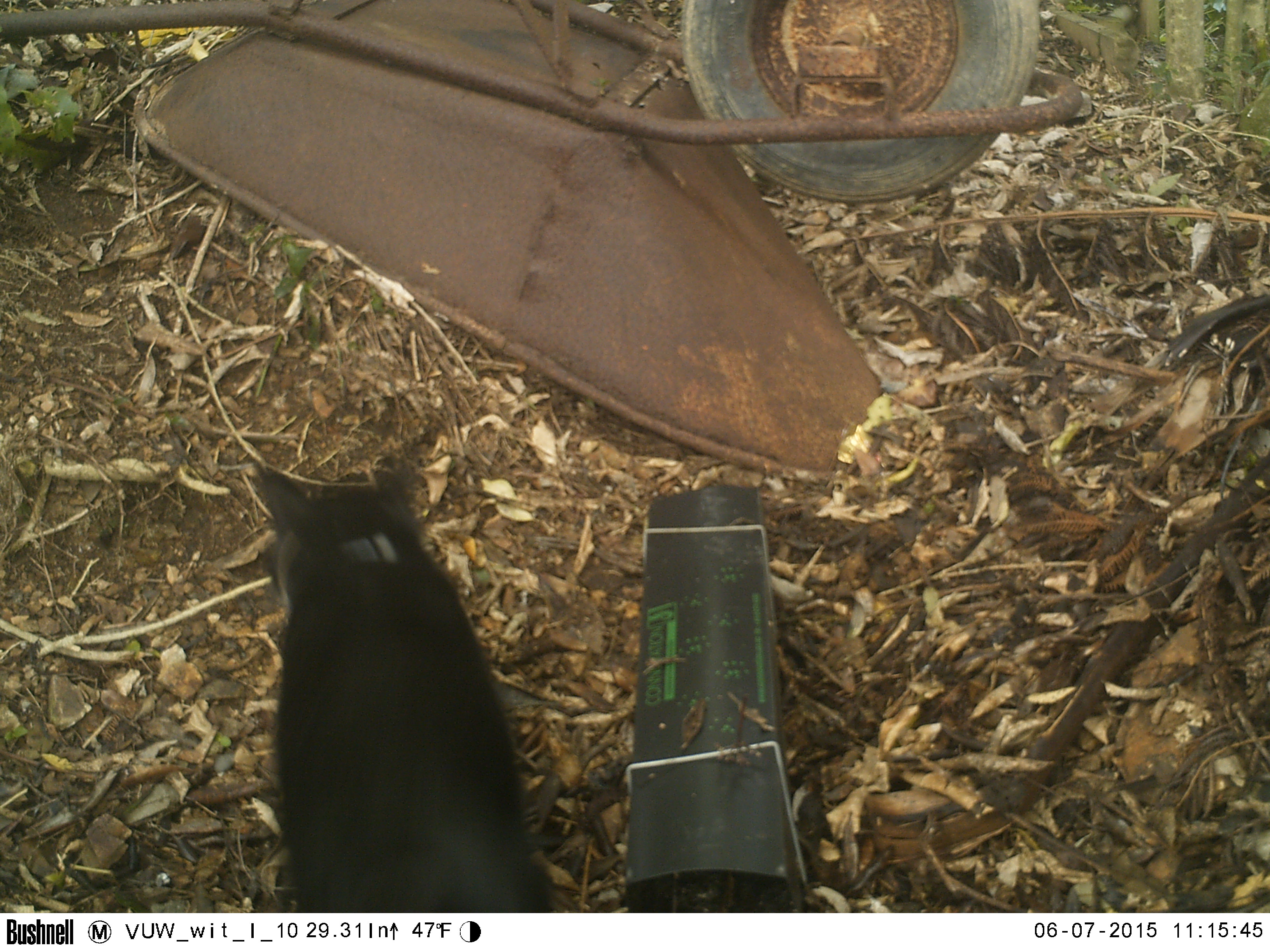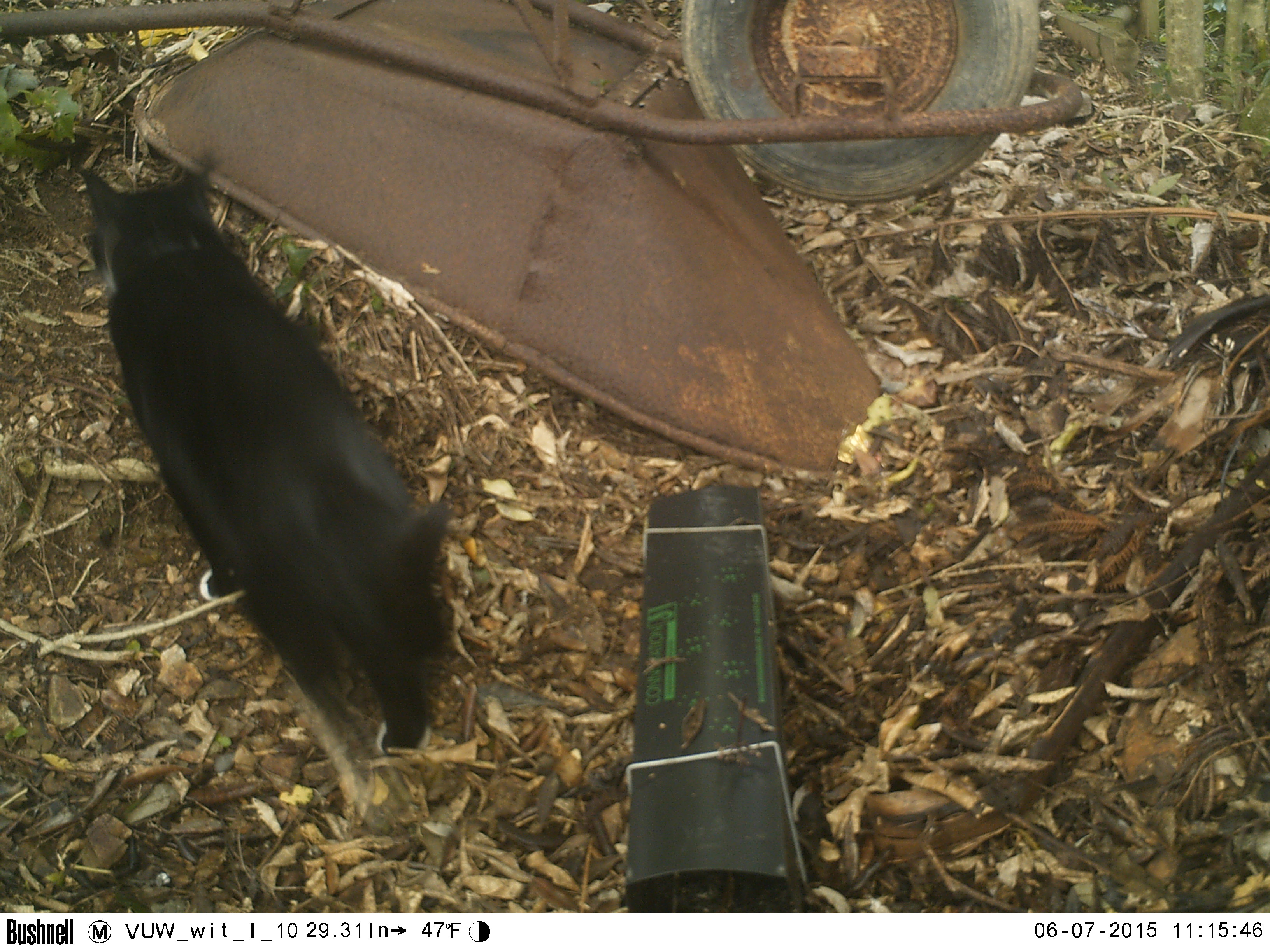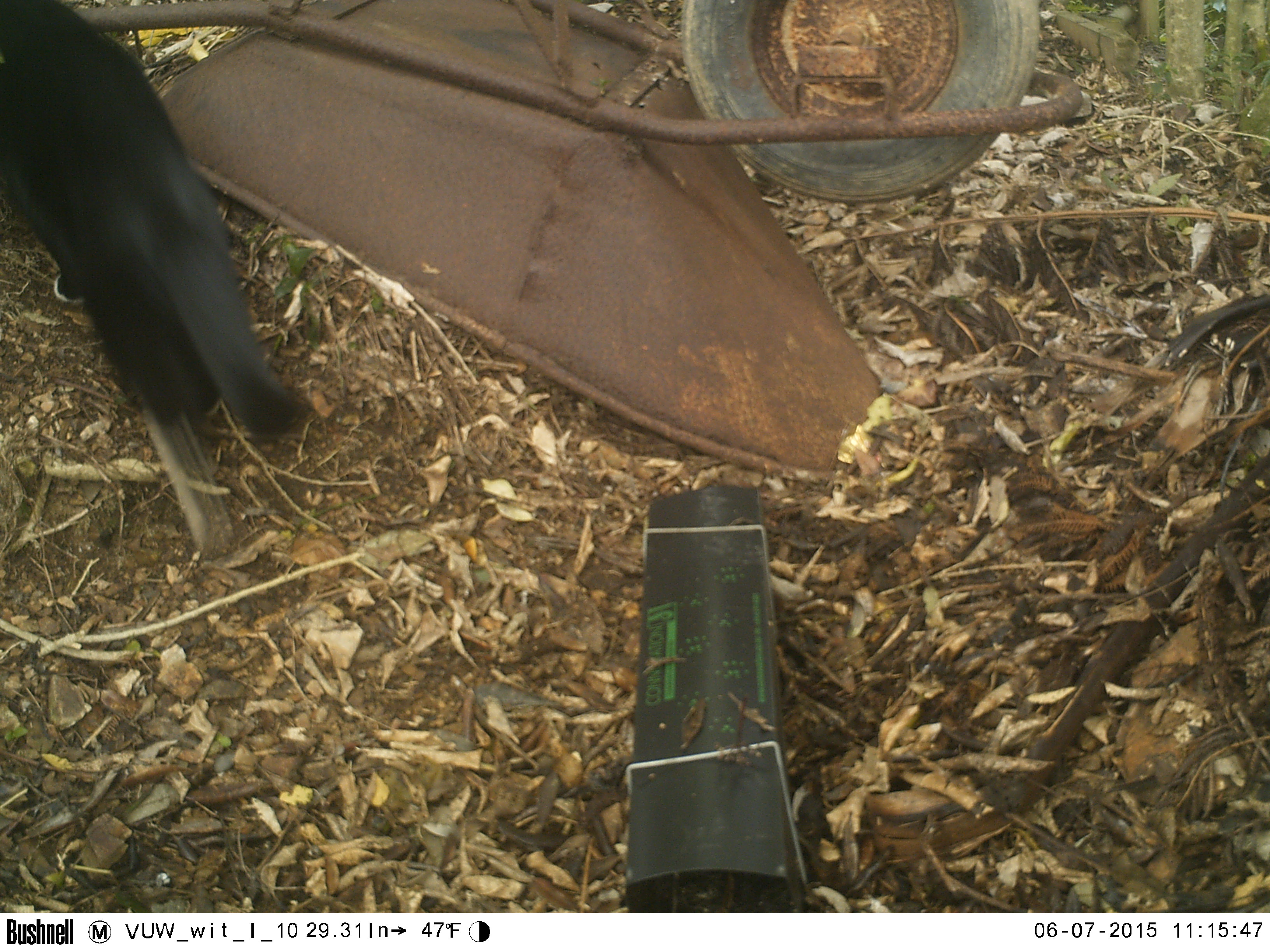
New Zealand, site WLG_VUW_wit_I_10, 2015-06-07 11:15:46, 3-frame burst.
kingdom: Animalia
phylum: Chordata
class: Mammalia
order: Carnivora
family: Felidae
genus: Felis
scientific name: Felis catus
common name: domestic cat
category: cat